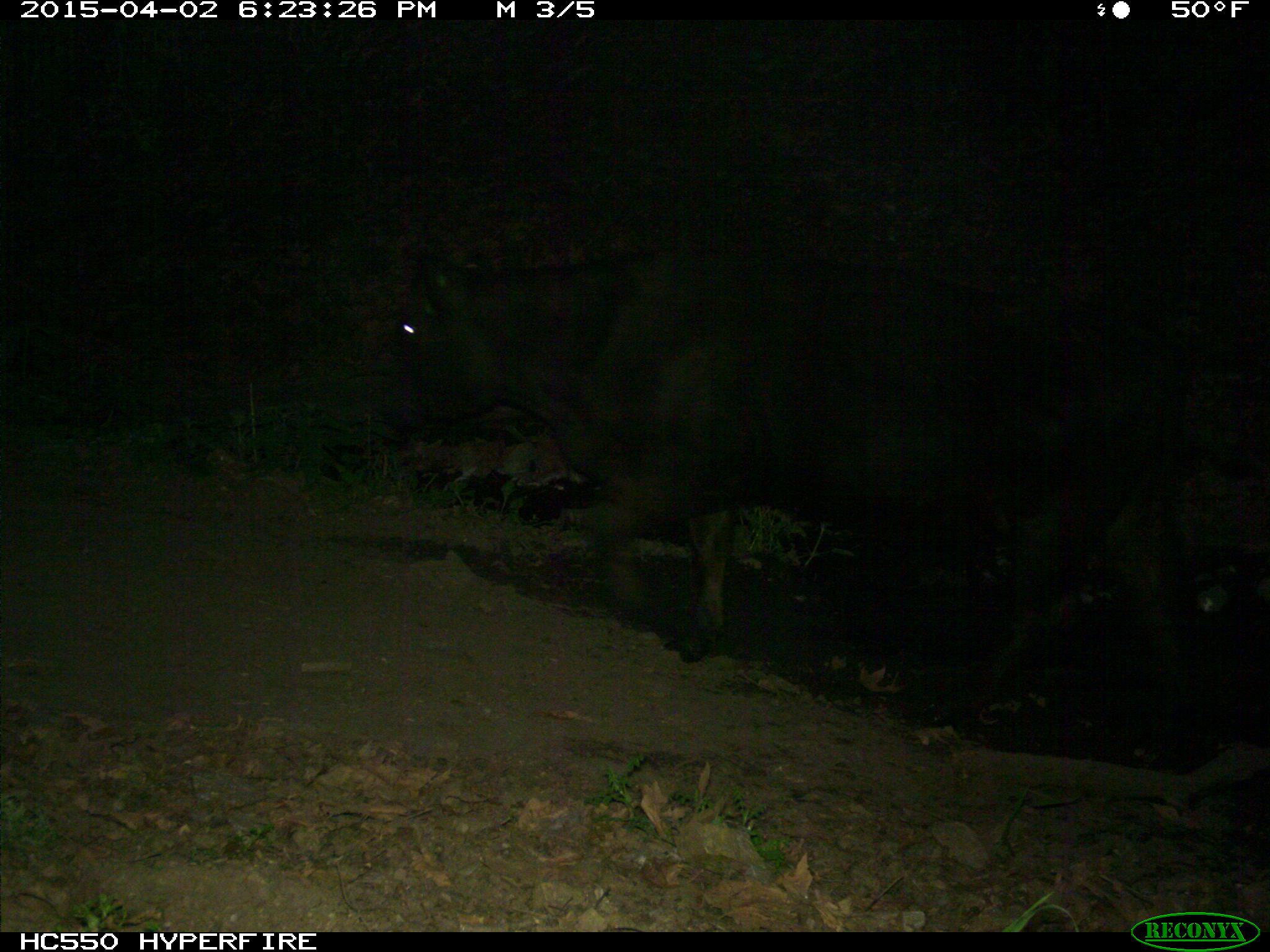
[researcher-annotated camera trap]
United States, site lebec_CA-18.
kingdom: Animalia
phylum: Chordata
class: Mammalia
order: Artiodactyla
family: Bovidae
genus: Bos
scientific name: Bos taurus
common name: domestic cow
Bos taurus (domestic cow).